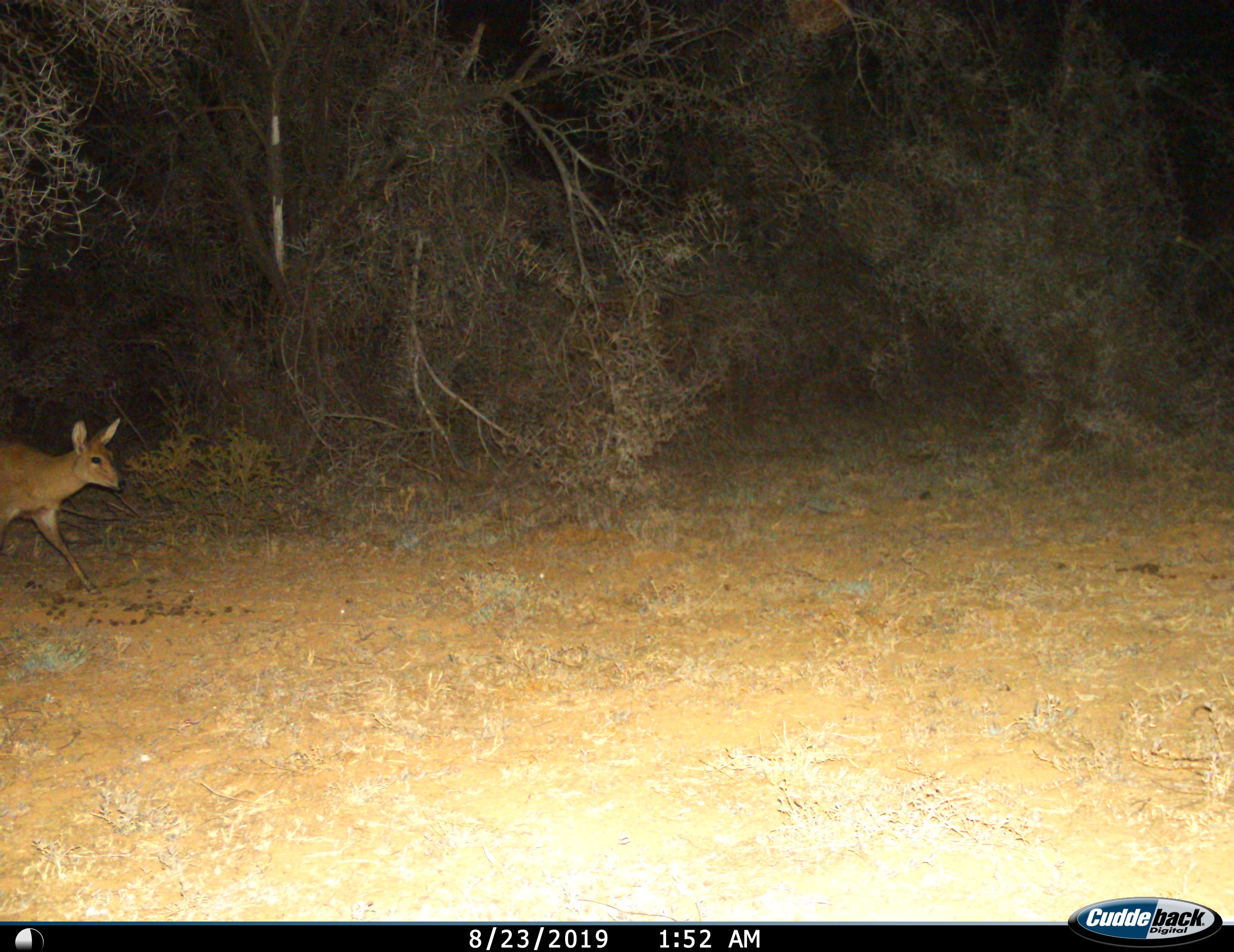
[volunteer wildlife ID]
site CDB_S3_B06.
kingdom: Animalia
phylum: Chordata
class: Mammalia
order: Artiodactyla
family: Bovidae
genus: Sylvicapra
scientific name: Sylvicapra grimmia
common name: common duiker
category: duikercommongrey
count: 1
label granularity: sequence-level